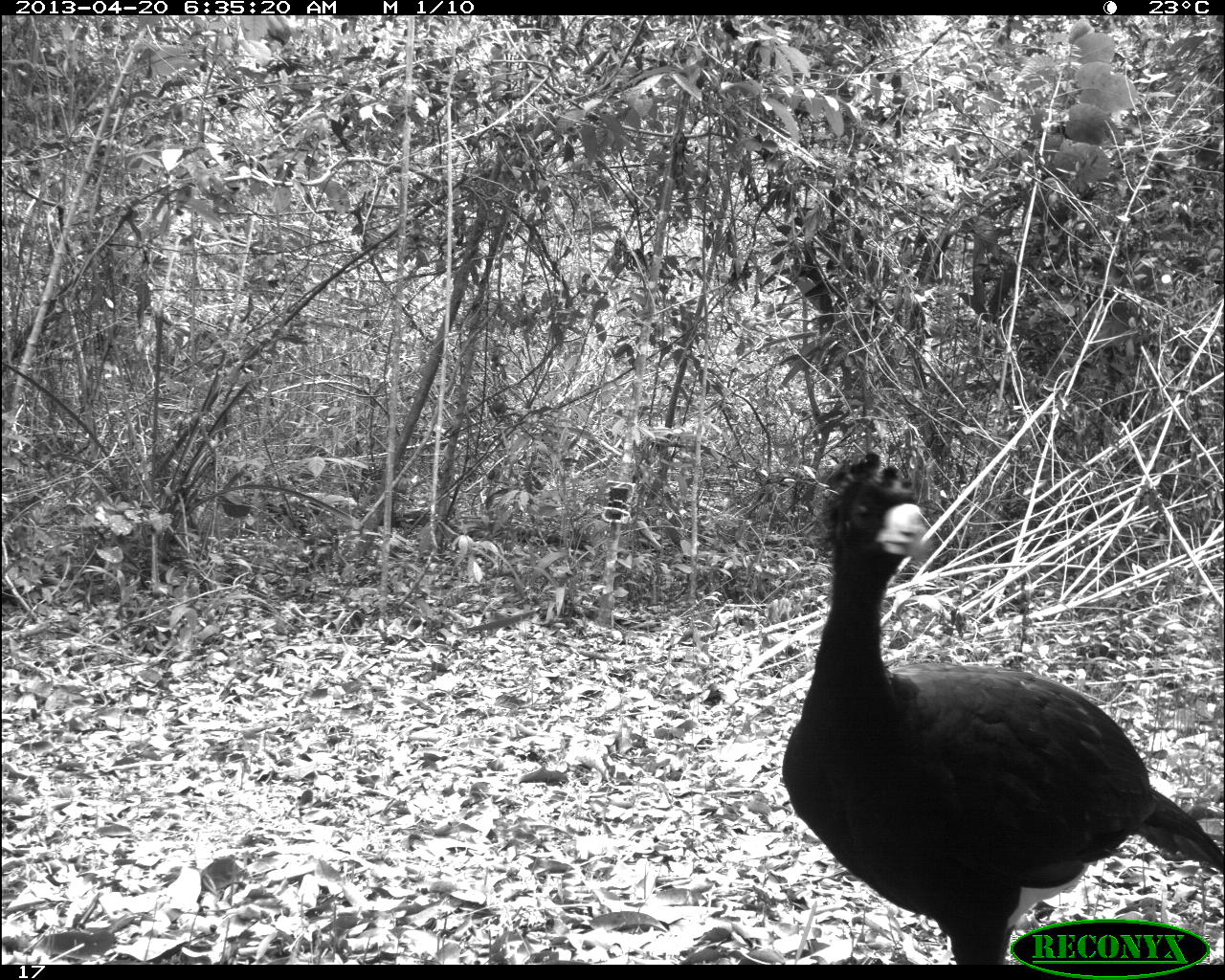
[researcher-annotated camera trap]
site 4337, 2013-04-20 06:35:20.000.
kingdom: Animalia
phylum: Chordata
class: Aves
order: Galliformes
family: Cracidae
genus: Crax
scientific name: Crax rubra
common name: great curassow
Crax rubra (great curassow), count 1, sex male.